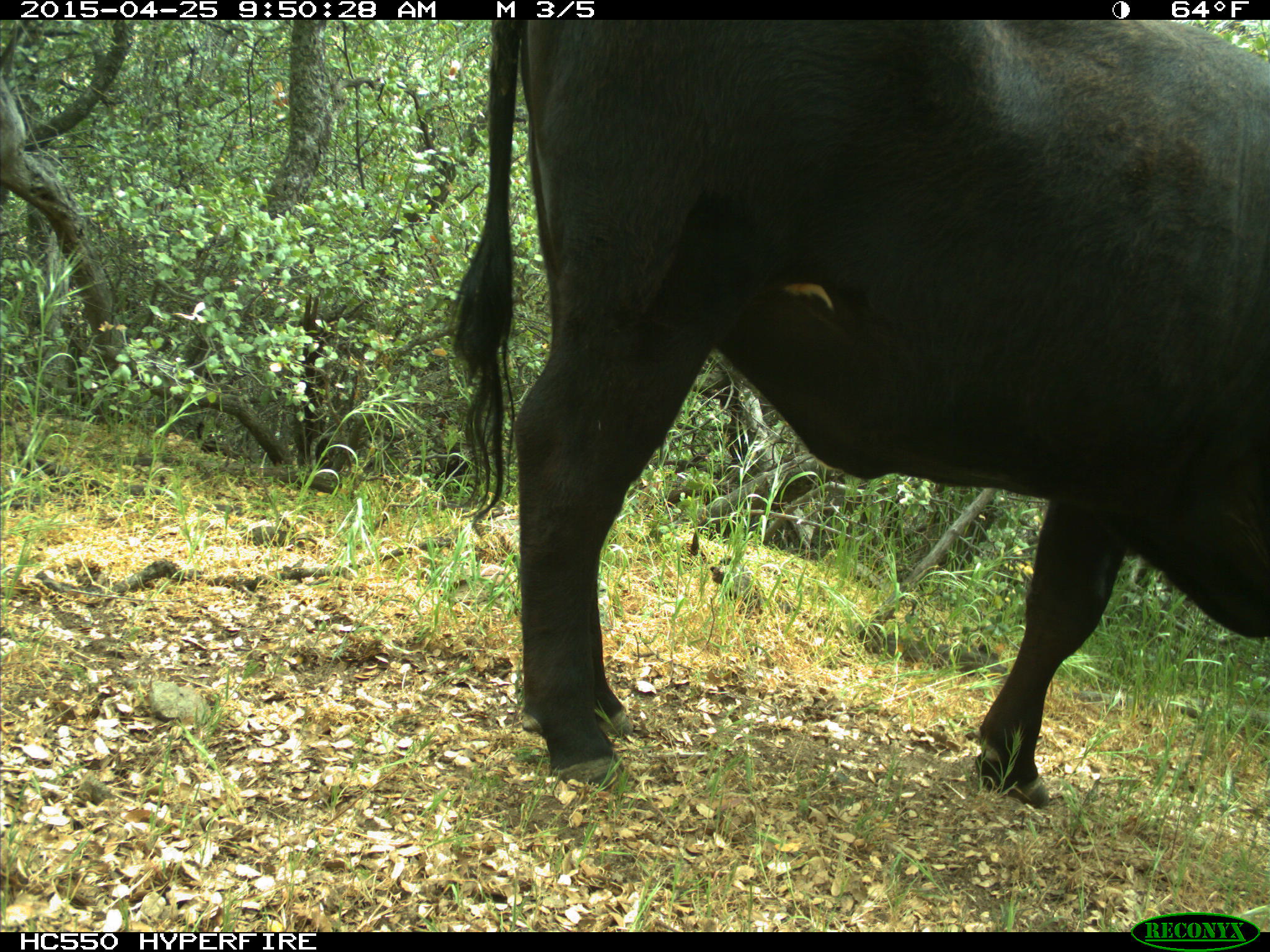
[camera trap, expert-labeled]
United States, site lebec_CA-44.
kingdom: Animalia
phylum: Chordata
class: Mammalia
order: Artiodactyla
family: Suidae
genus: Sus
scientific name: Sus scrofa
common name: wild boar